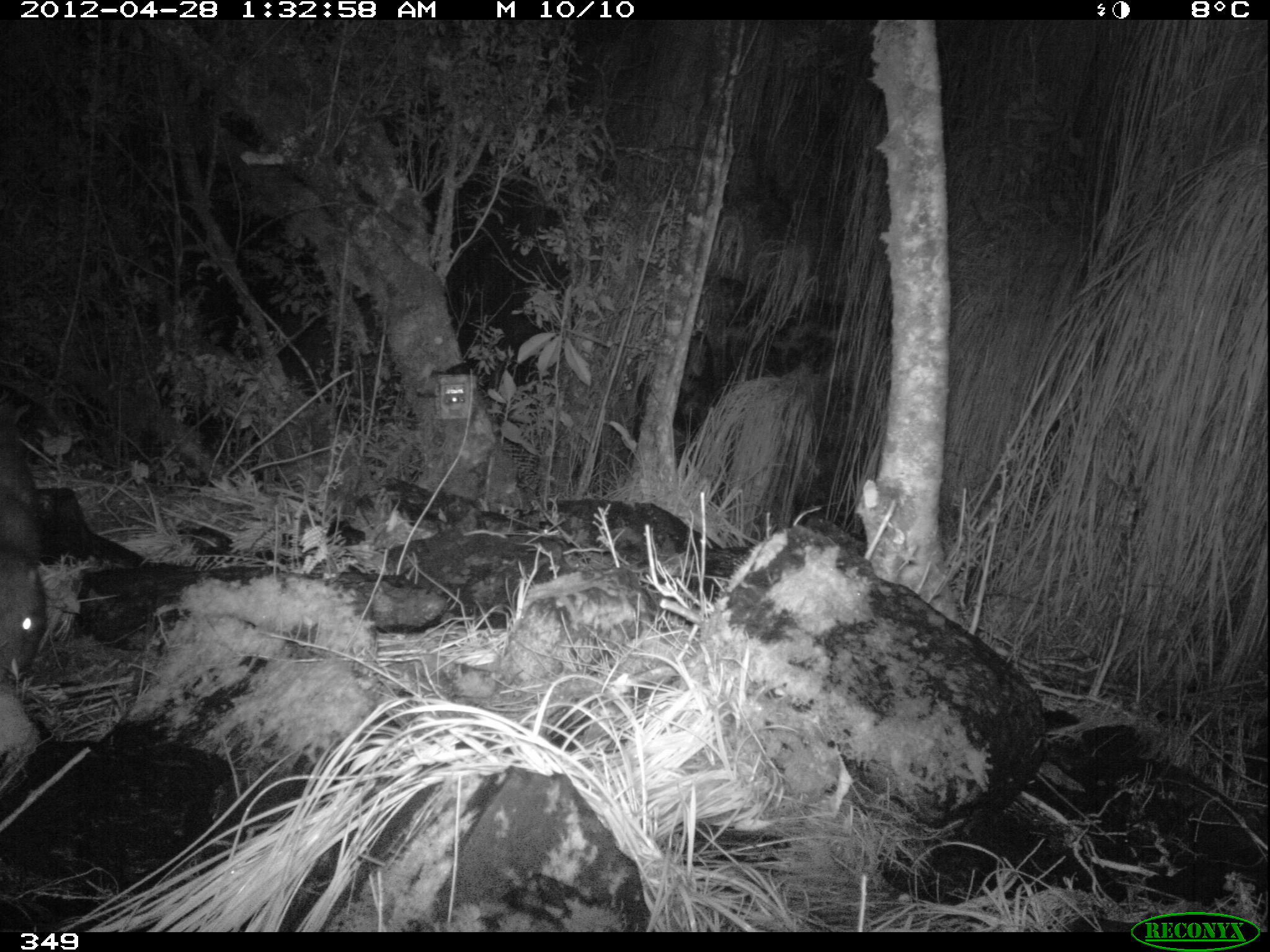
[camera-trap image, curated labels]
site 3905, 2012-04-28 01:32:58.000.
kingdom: Animalia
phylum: Chordata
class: Mammalia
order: Rodentia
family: Cuniculidae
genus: Cuniculus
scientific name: Cuniculus taczanowskii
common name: mountain paca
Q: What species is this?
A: Cuniculus taczanowskii (mountain paca).